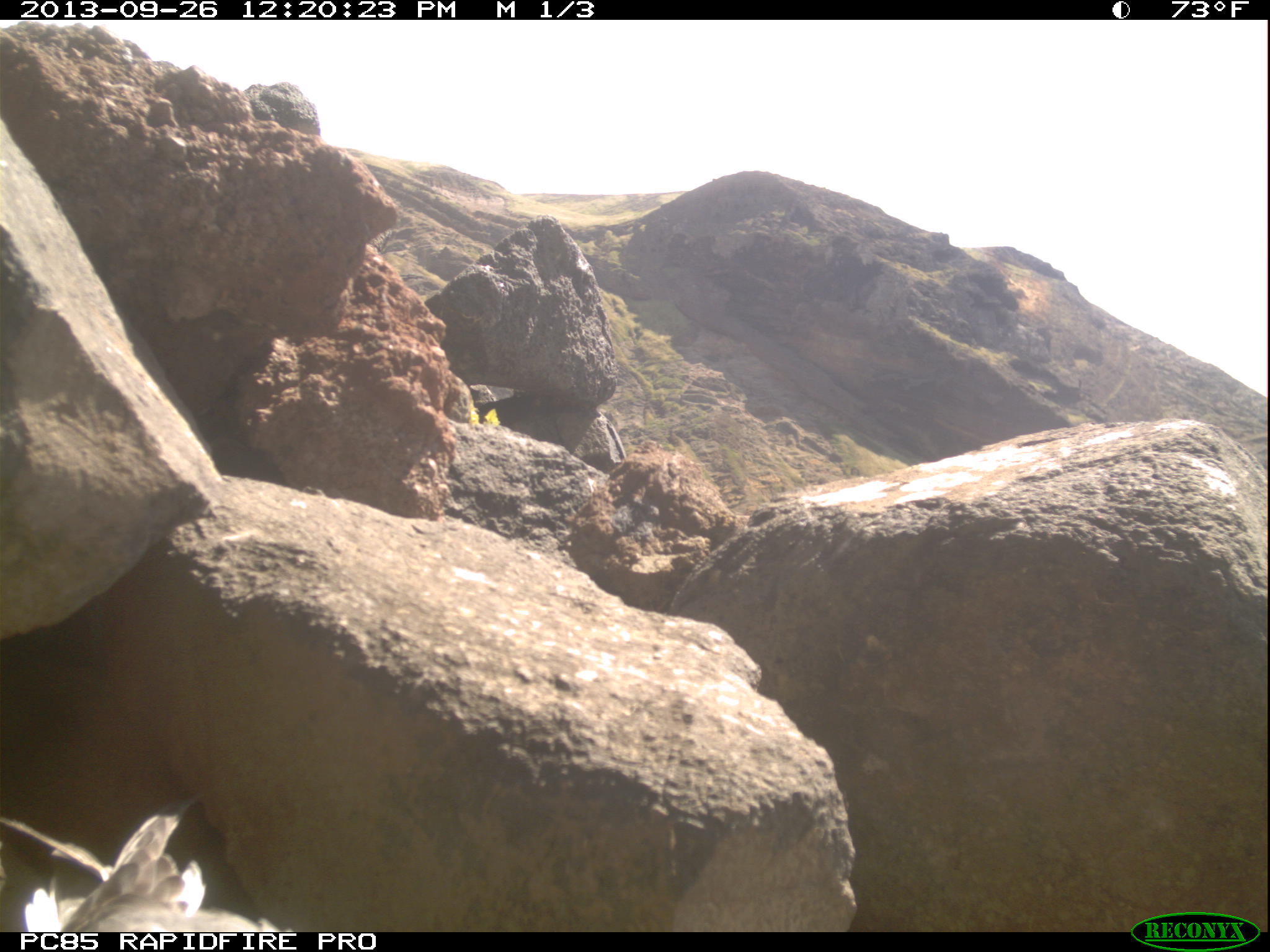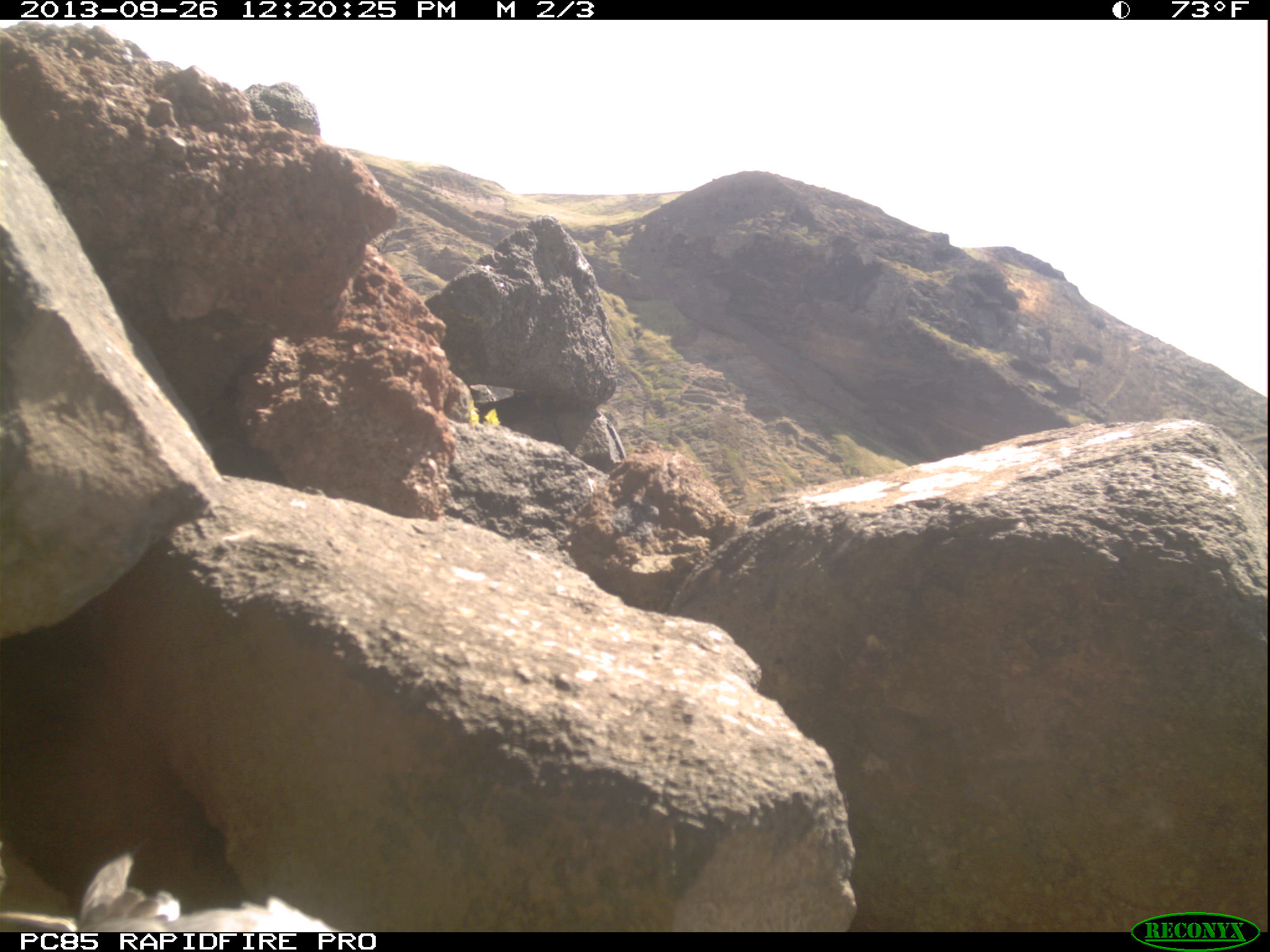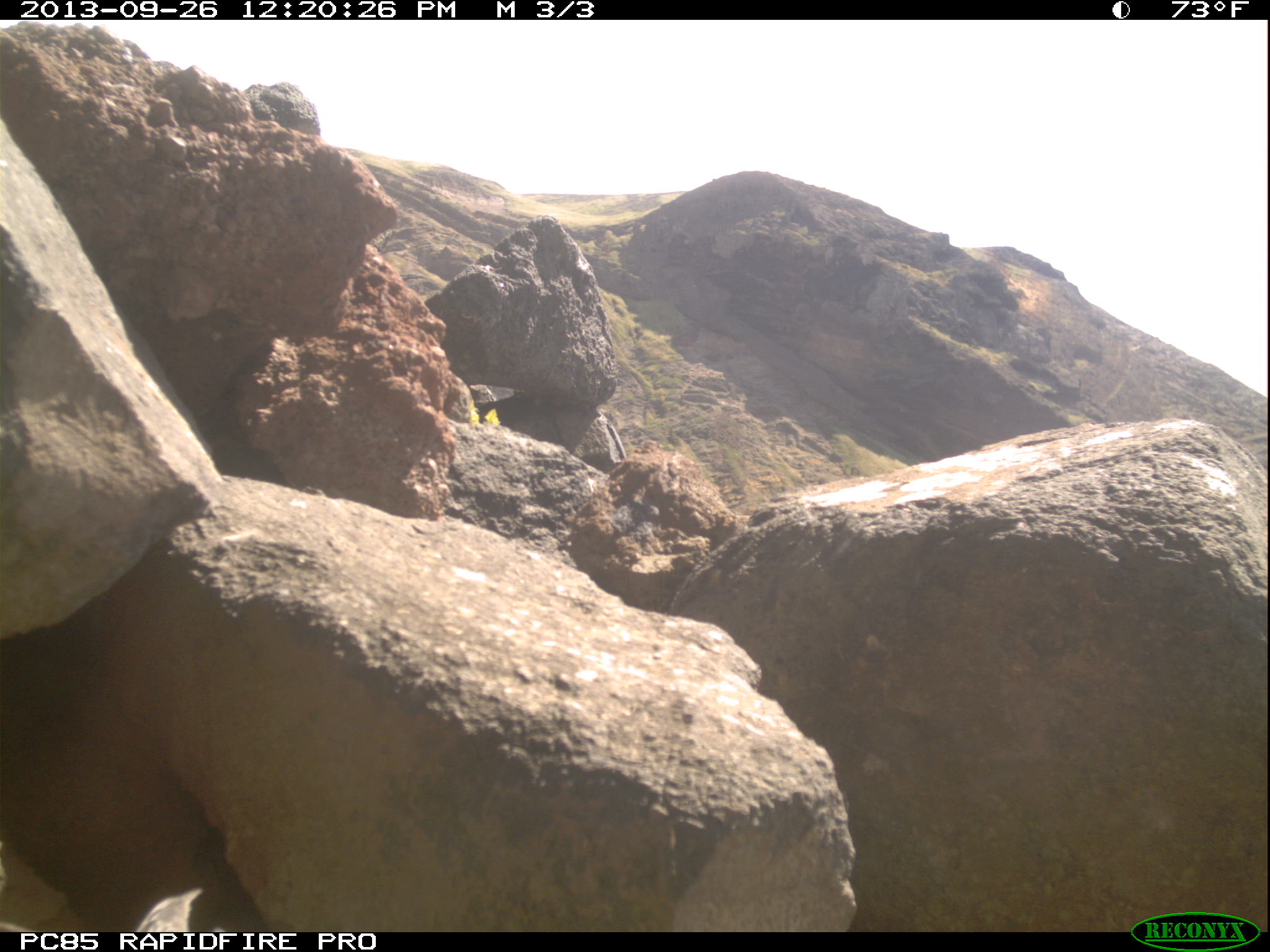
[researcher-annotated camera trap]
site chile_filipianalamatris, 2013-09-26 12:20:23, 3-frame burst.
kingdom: Animalia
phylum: Chordata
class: Aves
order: Procellariiformes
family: Procellariidae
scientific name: Procellariidae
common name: petrel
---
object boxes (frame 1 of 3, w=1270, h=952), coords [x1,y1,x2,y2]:
petrel: [11,803,263,929]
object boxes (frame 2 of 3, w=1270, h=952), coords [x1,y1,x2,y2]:
petrel: [0,850,339,933]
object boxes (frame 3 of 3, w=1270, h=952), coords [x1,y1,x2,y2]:
unknown: [125,883,208,930]